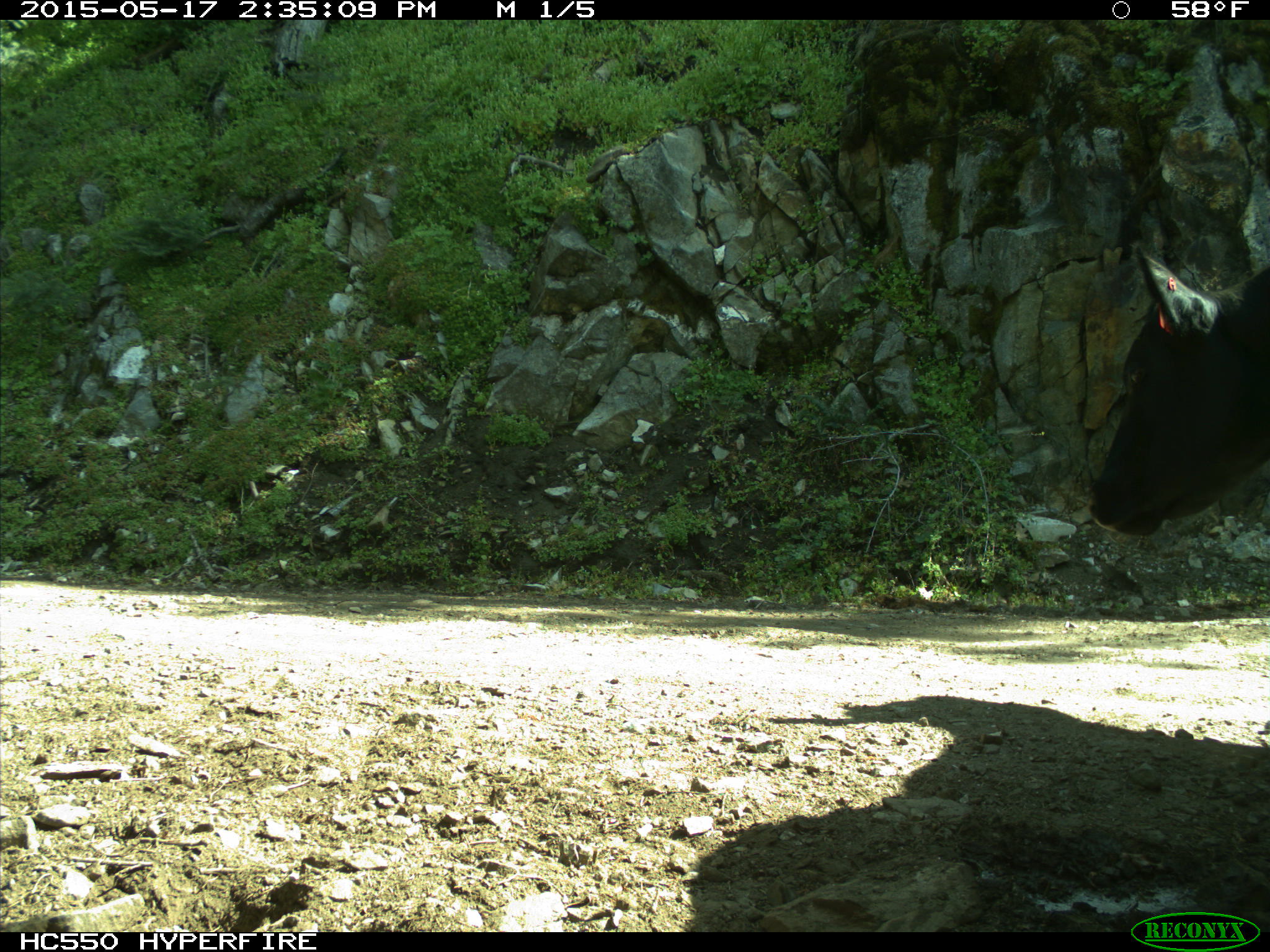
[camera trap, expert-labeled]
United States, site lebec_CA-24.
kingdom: Animalia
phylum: Chordata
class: Mammalia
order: Artiodactyla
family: Bovidae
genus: Bos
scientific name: Bos taurus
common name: domestic cow